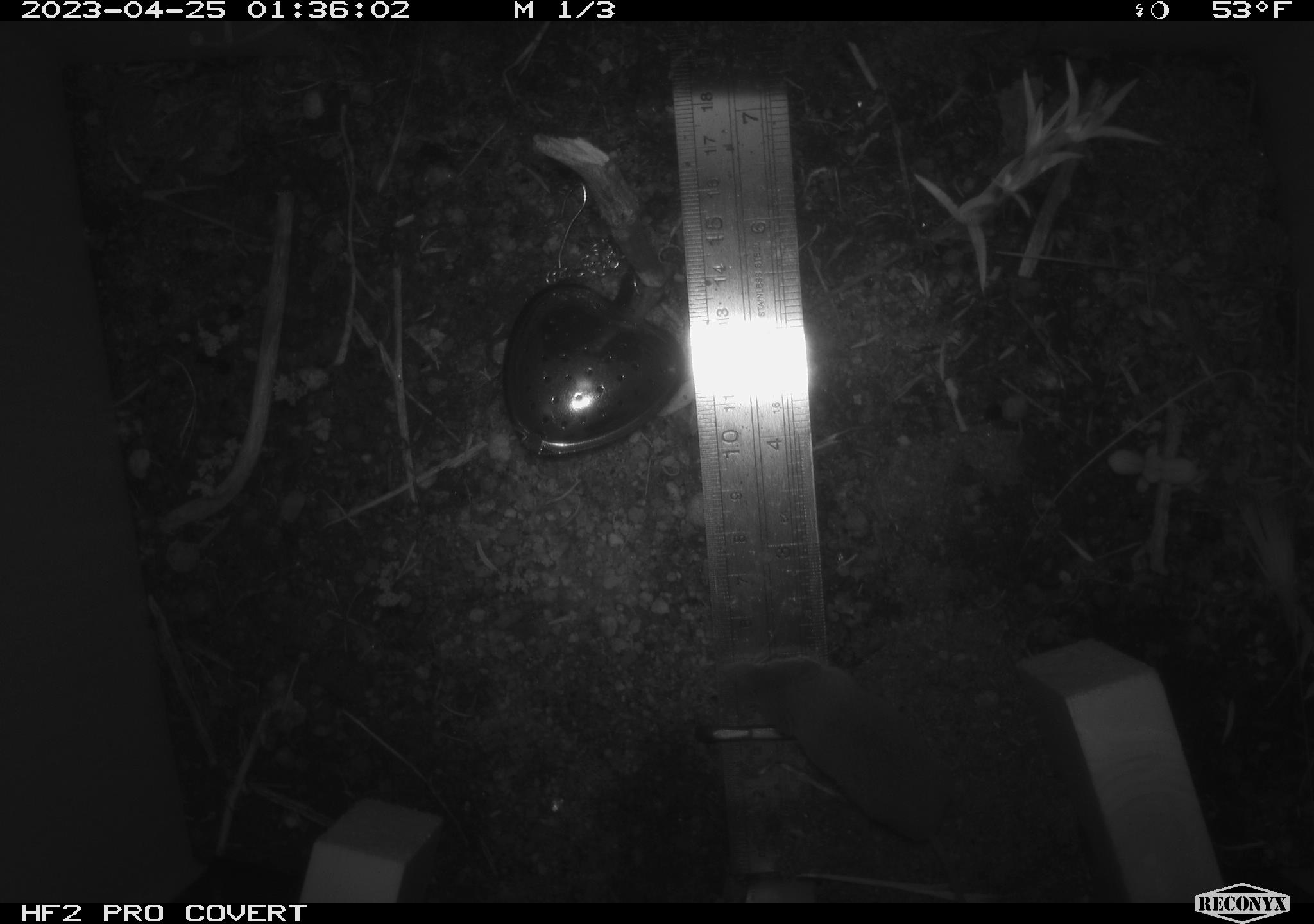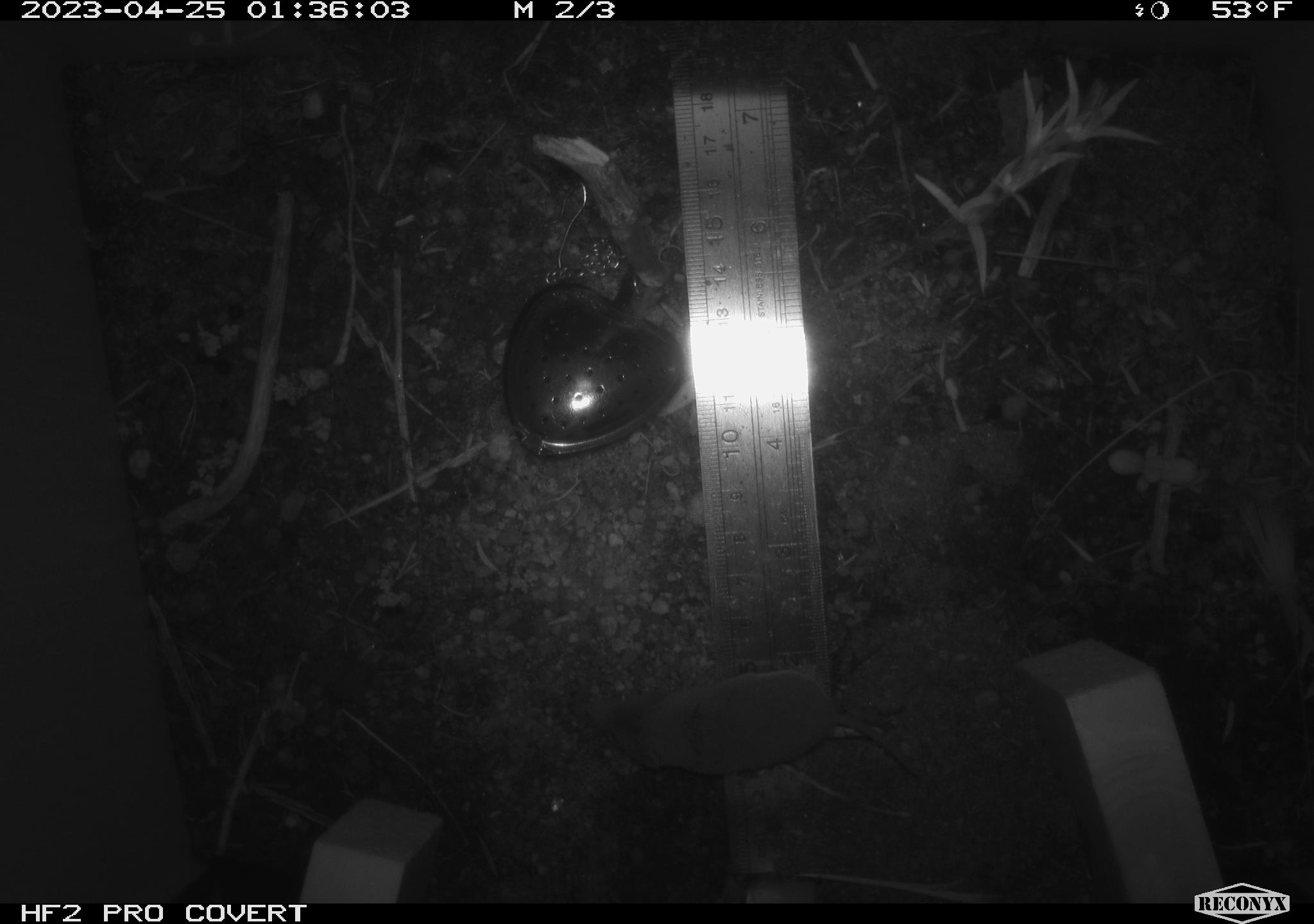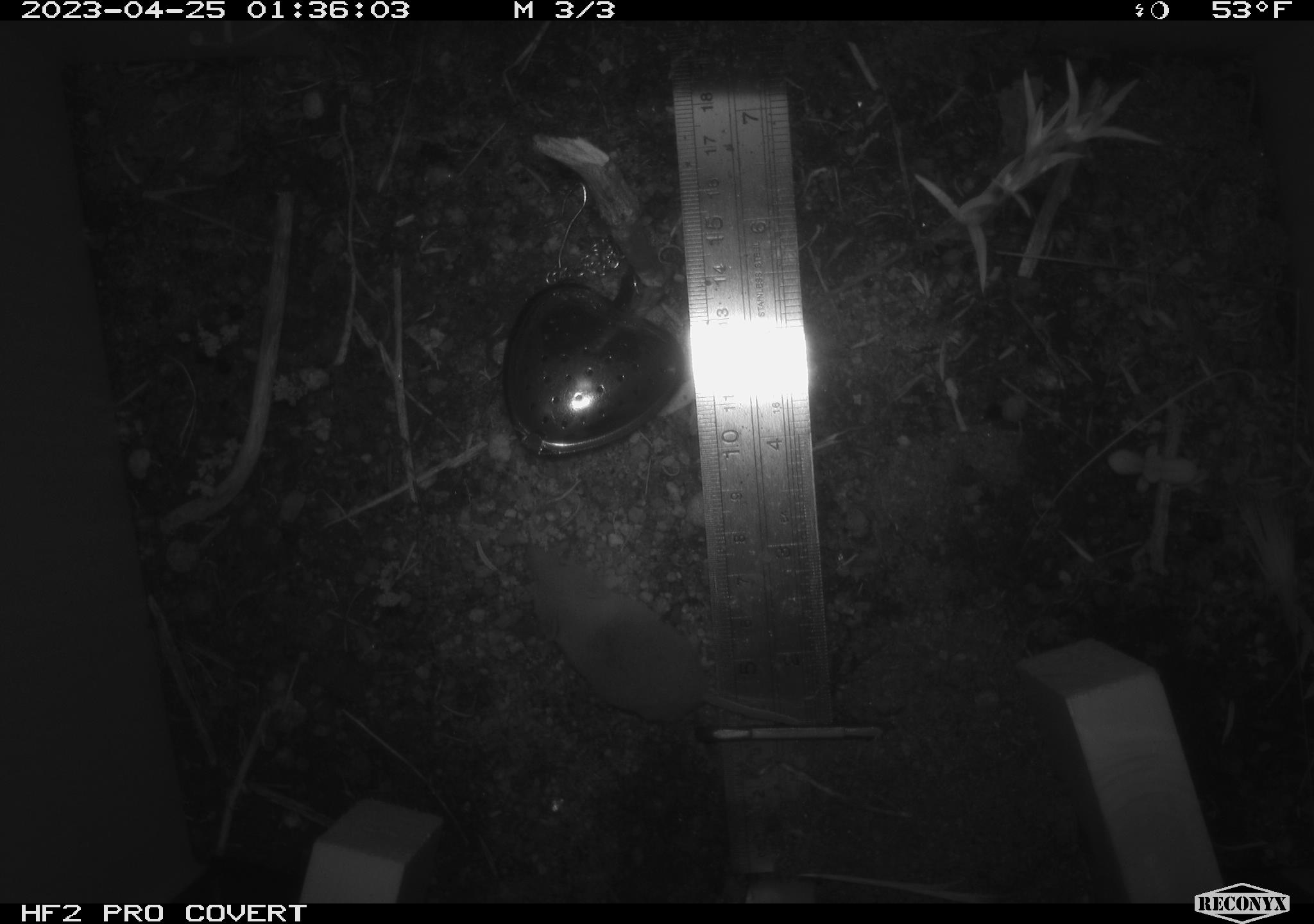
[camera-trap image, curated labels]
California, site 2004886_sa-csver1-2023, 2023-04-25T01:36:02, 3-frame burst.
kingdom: Animalia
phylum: Chordata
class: Mammalia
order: Eulipotyphla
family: Soricidae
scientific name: Soricidae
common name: shrews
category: soricidae family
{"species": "soricidae family (shrews) (Soricidae)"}